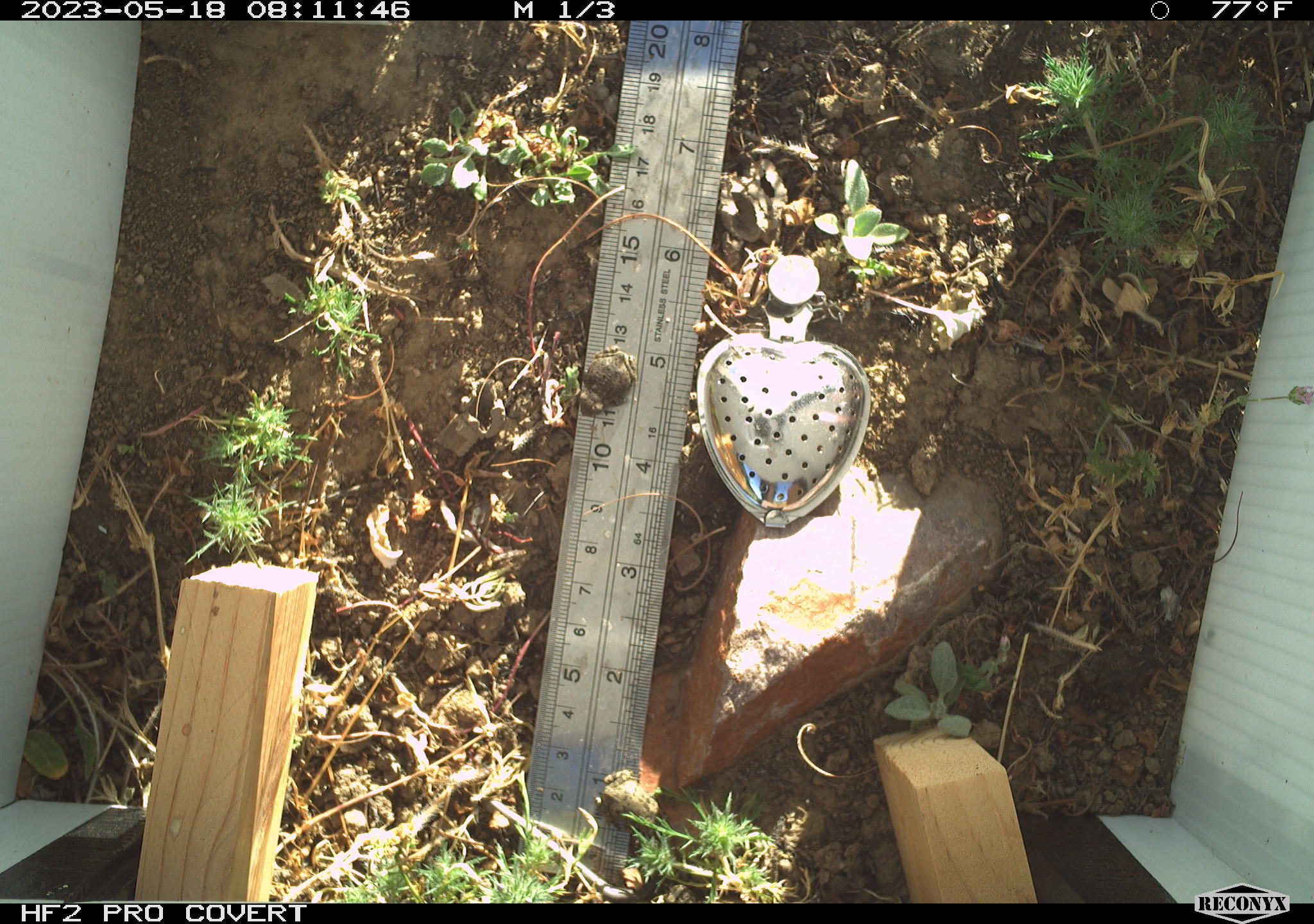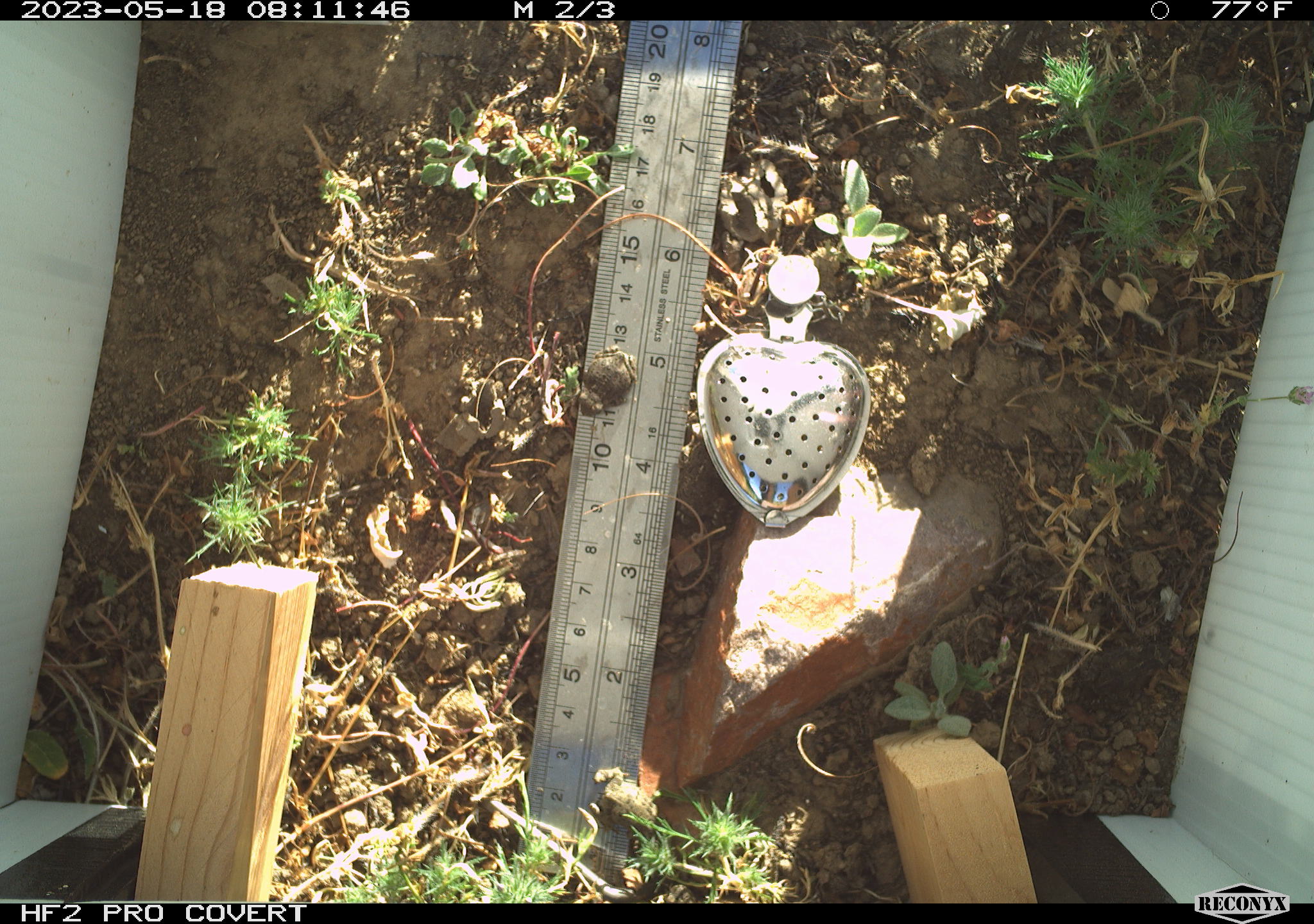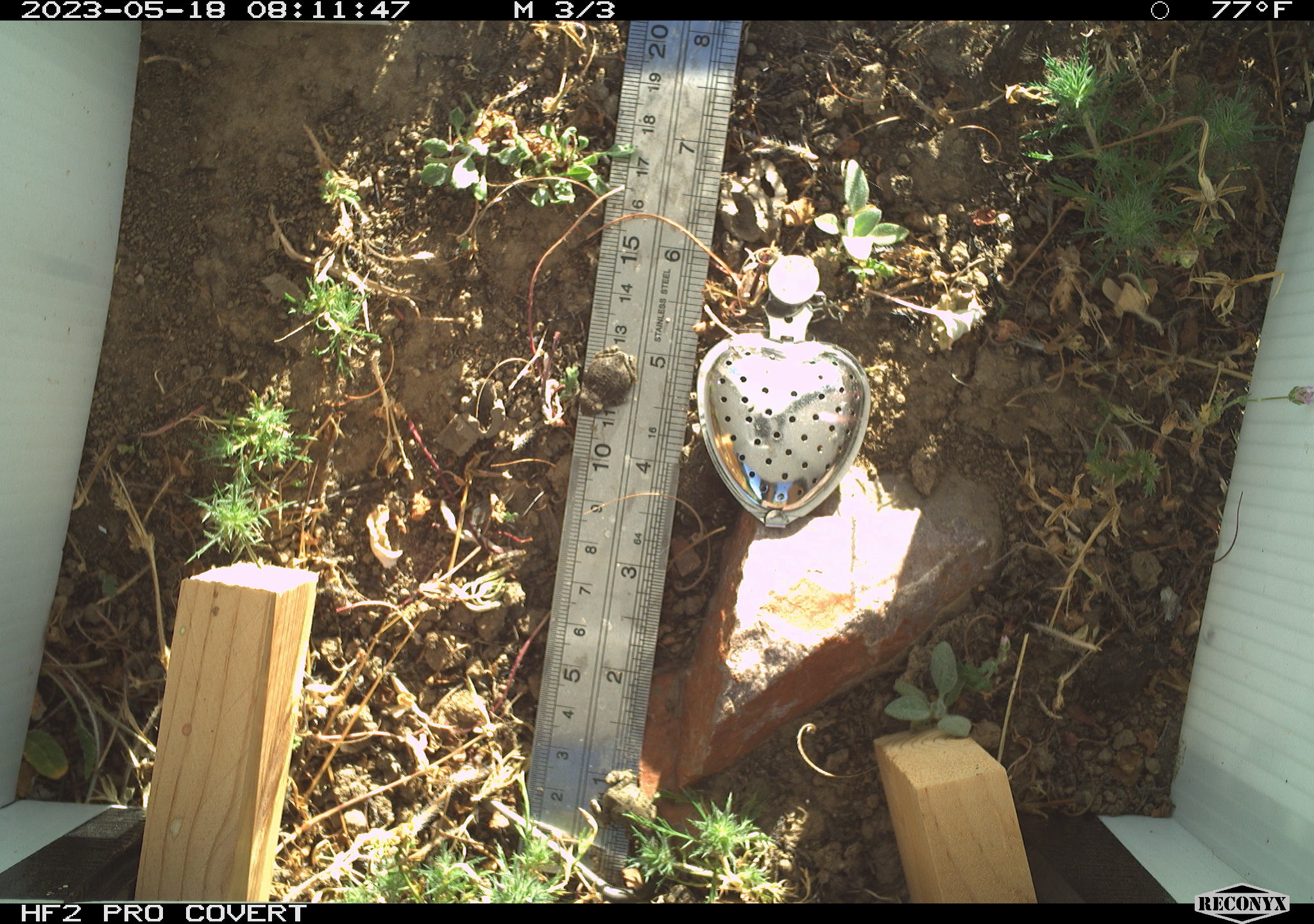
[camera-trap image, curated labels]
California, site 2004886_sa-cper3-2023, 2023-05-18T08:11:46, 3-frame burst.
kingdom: Animalia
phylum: Chordata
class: Amphibia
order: Anura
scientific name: Anura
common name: frogs